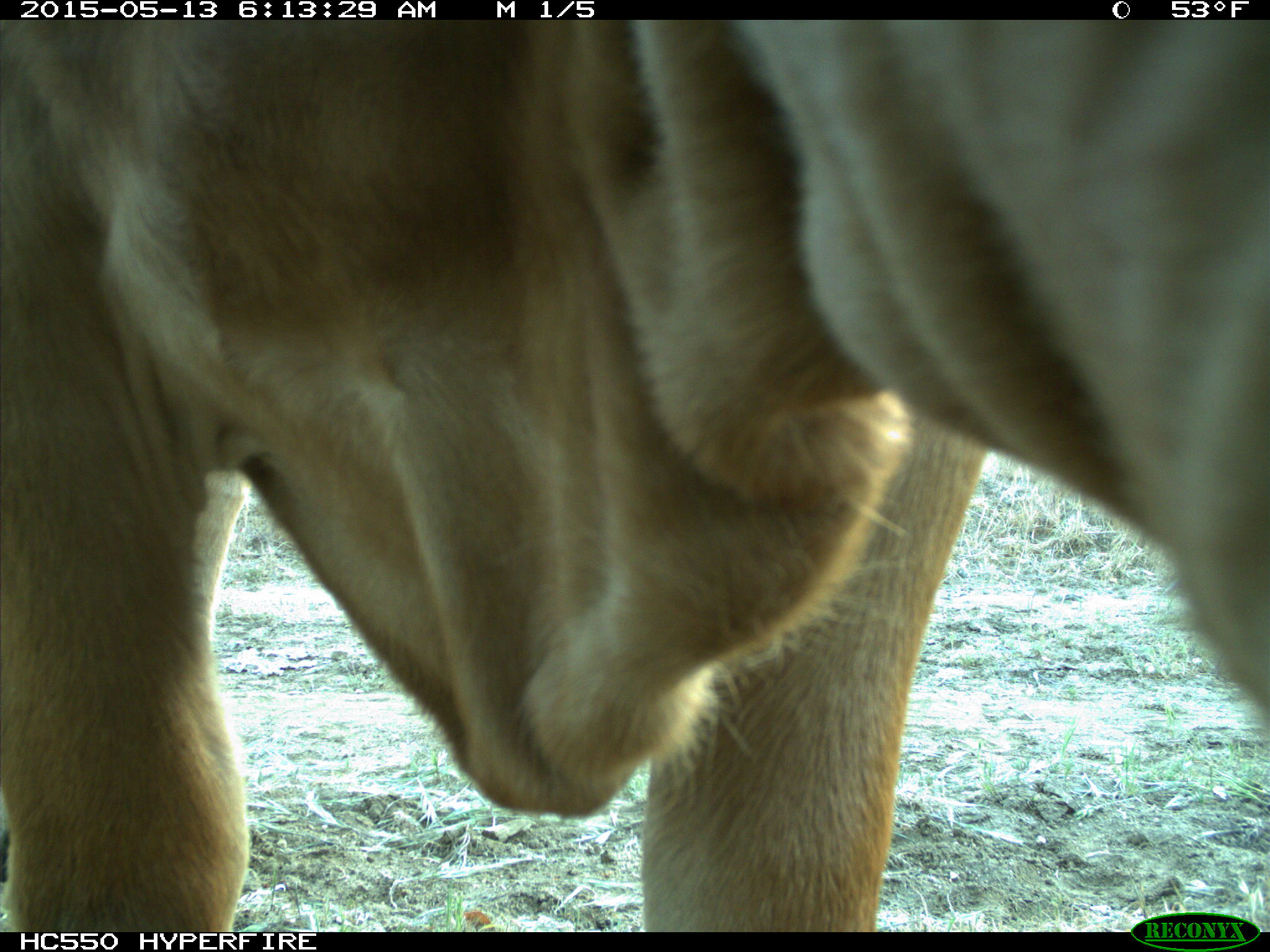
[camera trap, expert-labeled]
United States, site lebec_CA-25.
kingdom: Animalia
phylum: Chordata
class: Mammalia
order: Artiodactyla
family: Bovidae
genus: Bos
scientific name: Bos taurus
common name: domestic cow